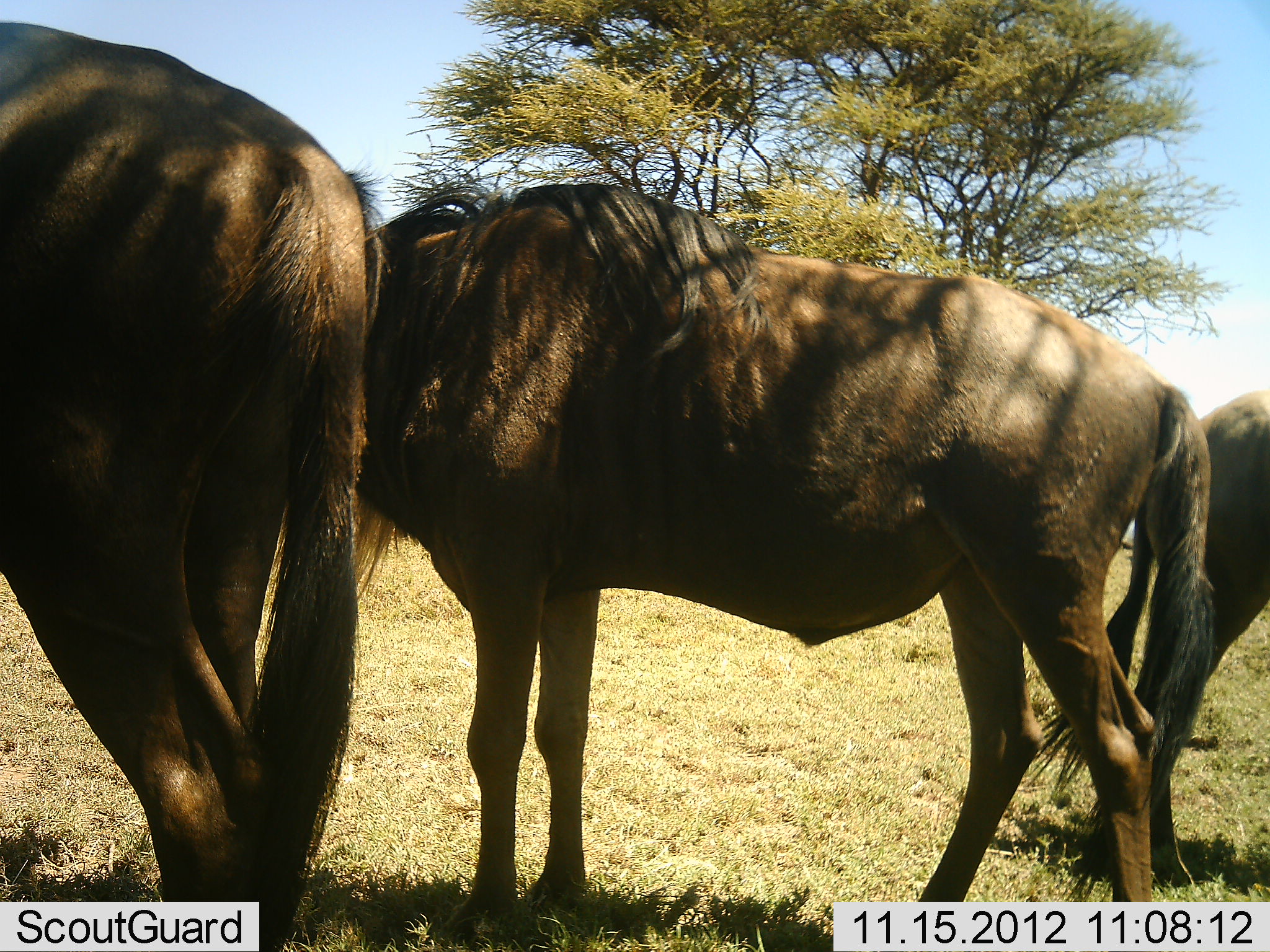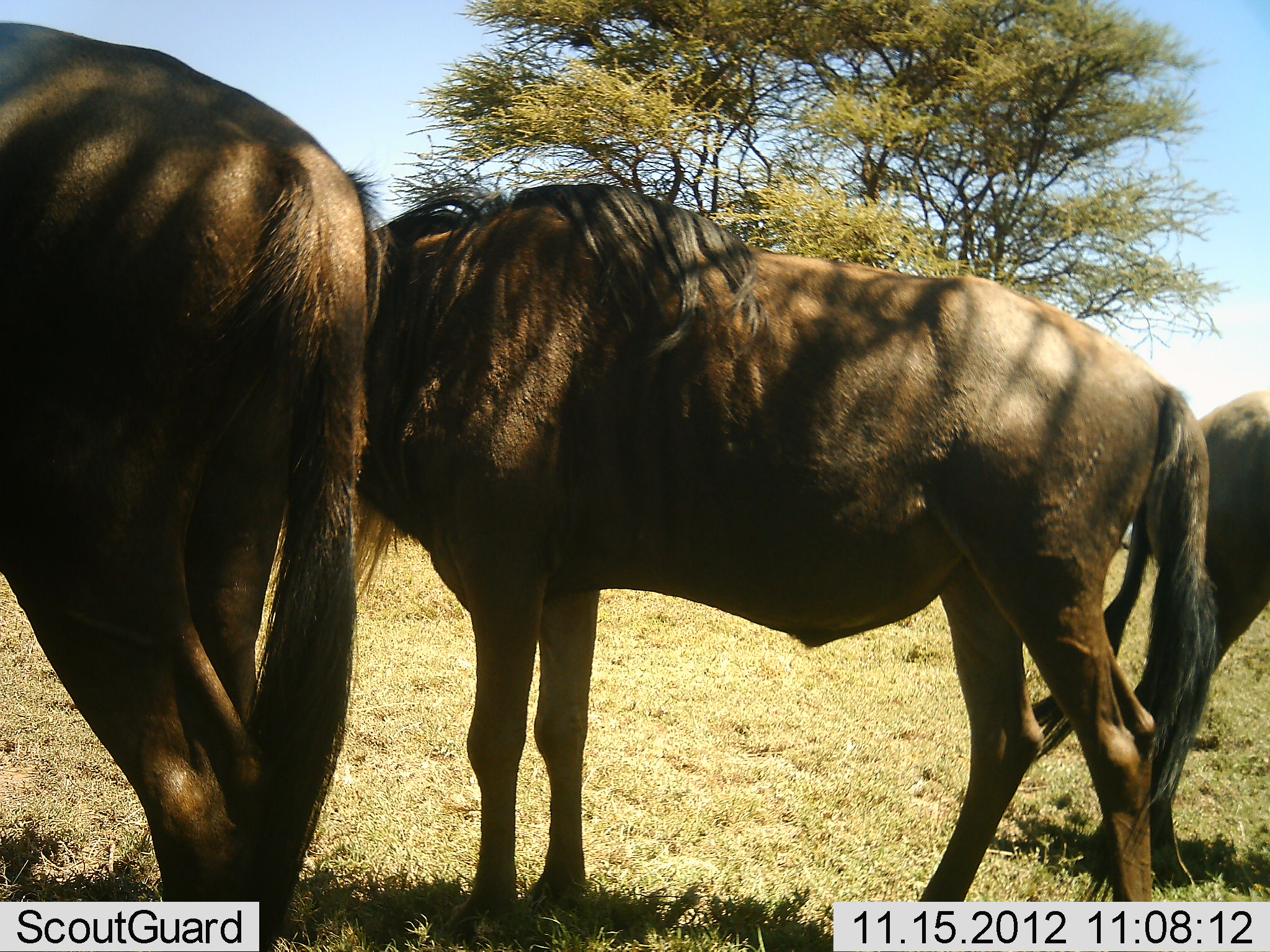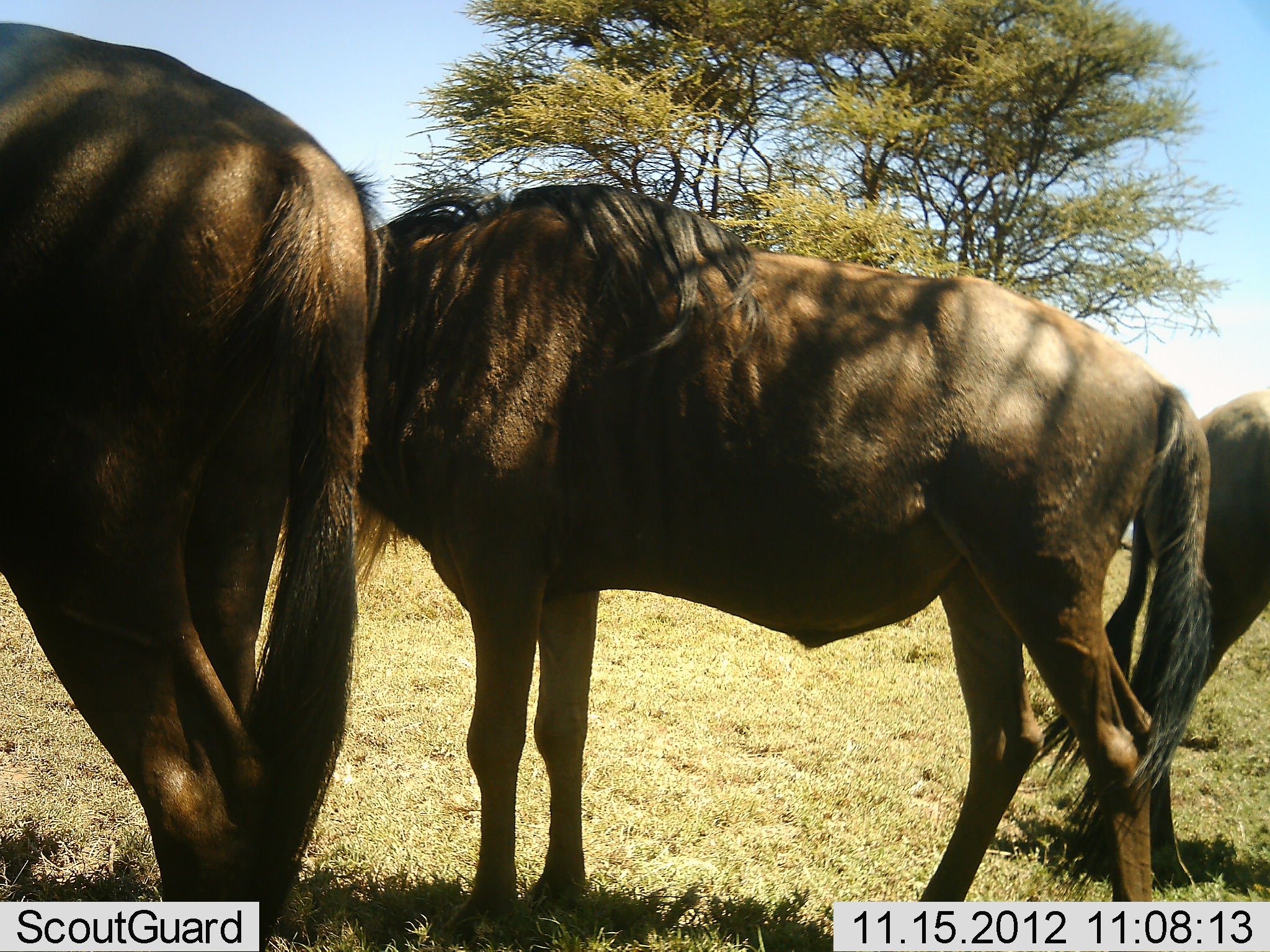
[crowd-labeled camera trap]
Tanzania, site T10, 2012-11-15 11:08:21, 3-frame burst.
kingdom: Animalia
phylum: Chordata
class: Mammalia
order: Artiodactyla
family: Bovidae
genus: Connochaetes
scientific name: Connochaetes taurinus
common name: blue wildebeest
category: wildebeest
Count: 3.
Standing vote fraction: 100%.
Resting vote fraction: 10%.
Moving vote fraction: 0%.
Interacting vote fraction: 10%.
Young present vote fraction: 0%.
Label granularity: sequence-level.